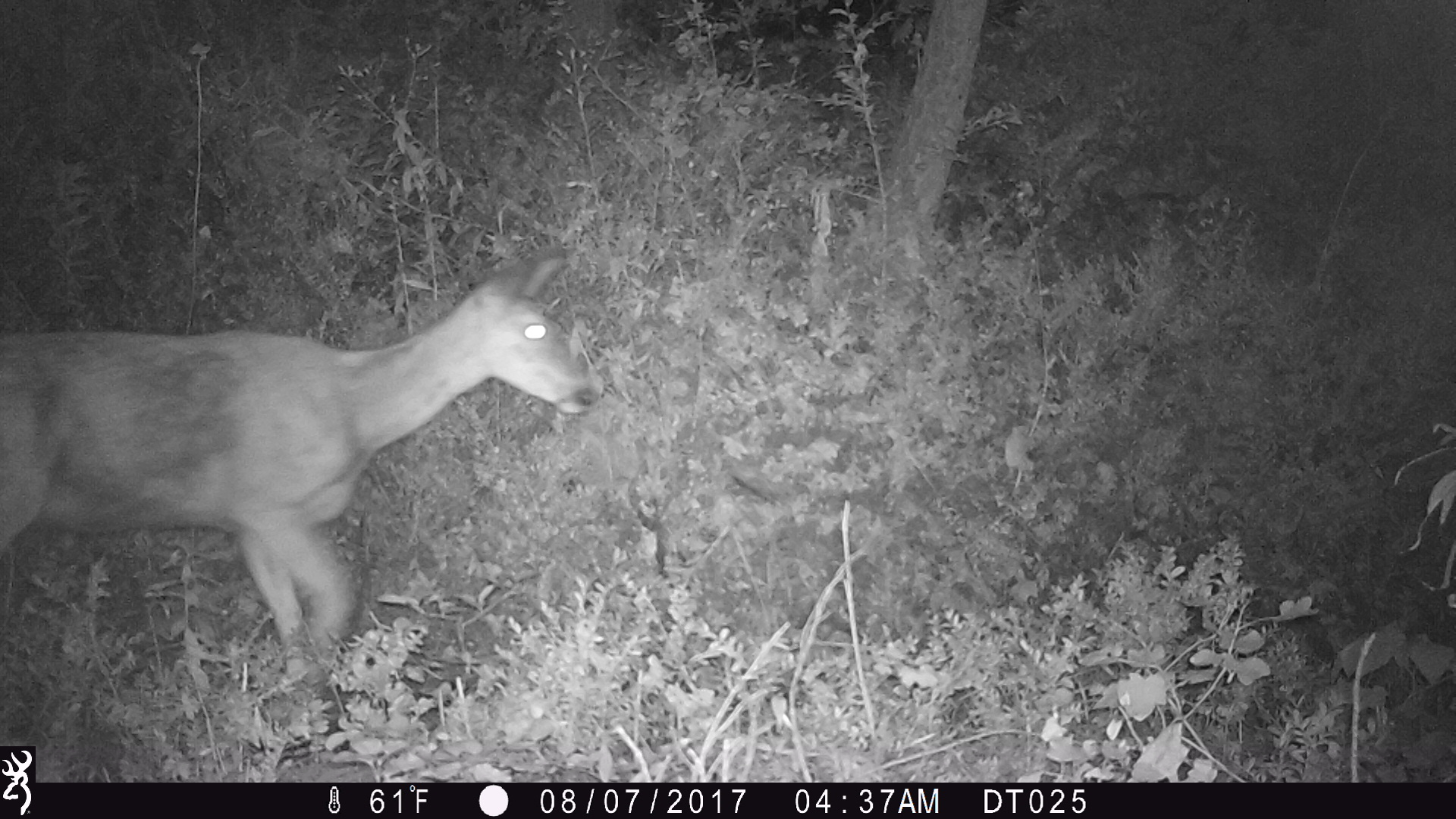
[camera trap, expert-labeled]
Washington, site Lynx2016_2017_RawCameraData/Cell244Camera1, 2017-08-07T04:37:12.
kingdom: Animalia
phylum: Chordata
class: Mammalia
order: Artiodactyla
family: Cervidae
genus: Odocoileus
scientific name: Odocoileus hemionus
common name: mule deer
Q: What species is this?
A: Odocoileus hemionus (mule deer).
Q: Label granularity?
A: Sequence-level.